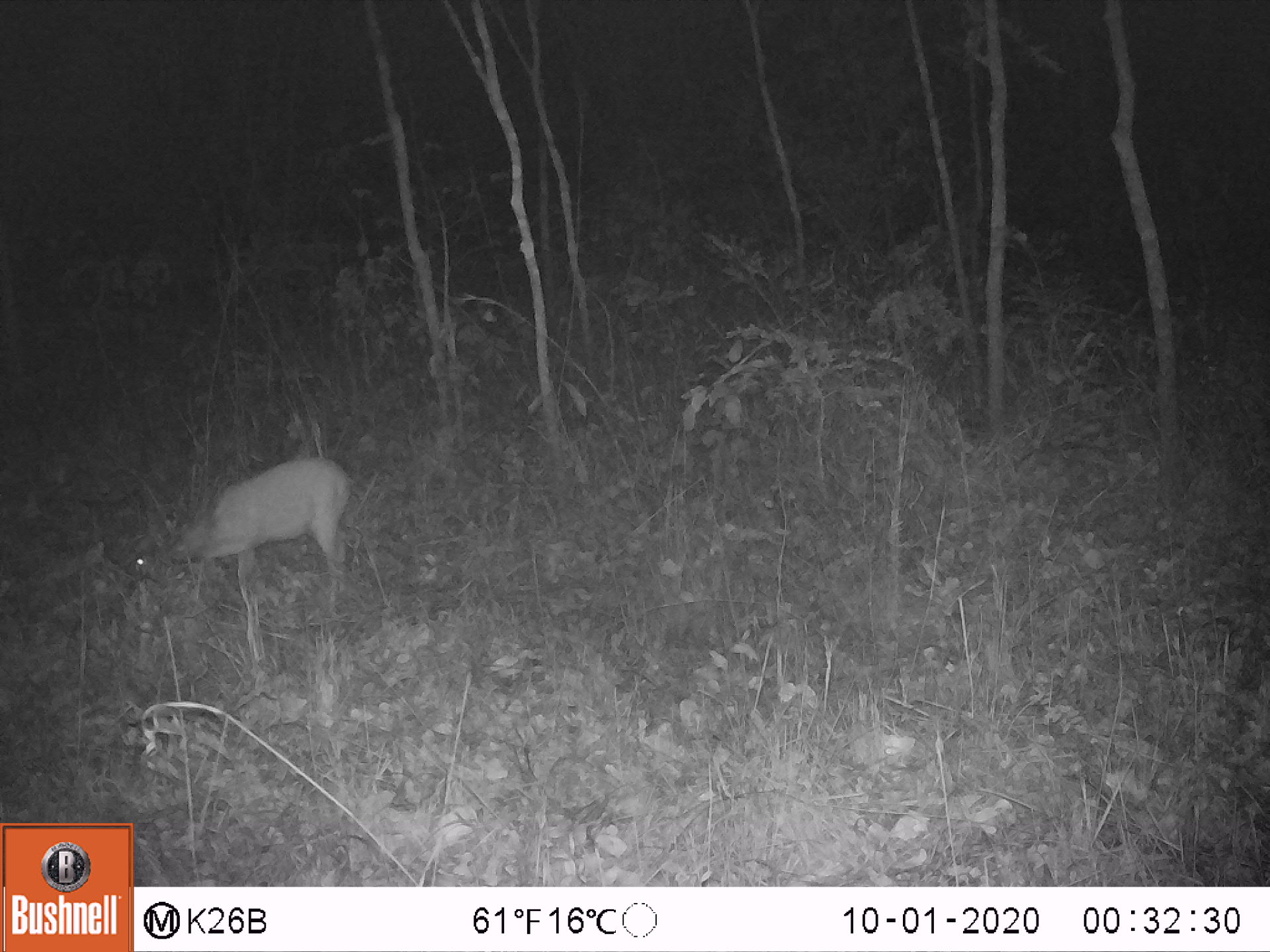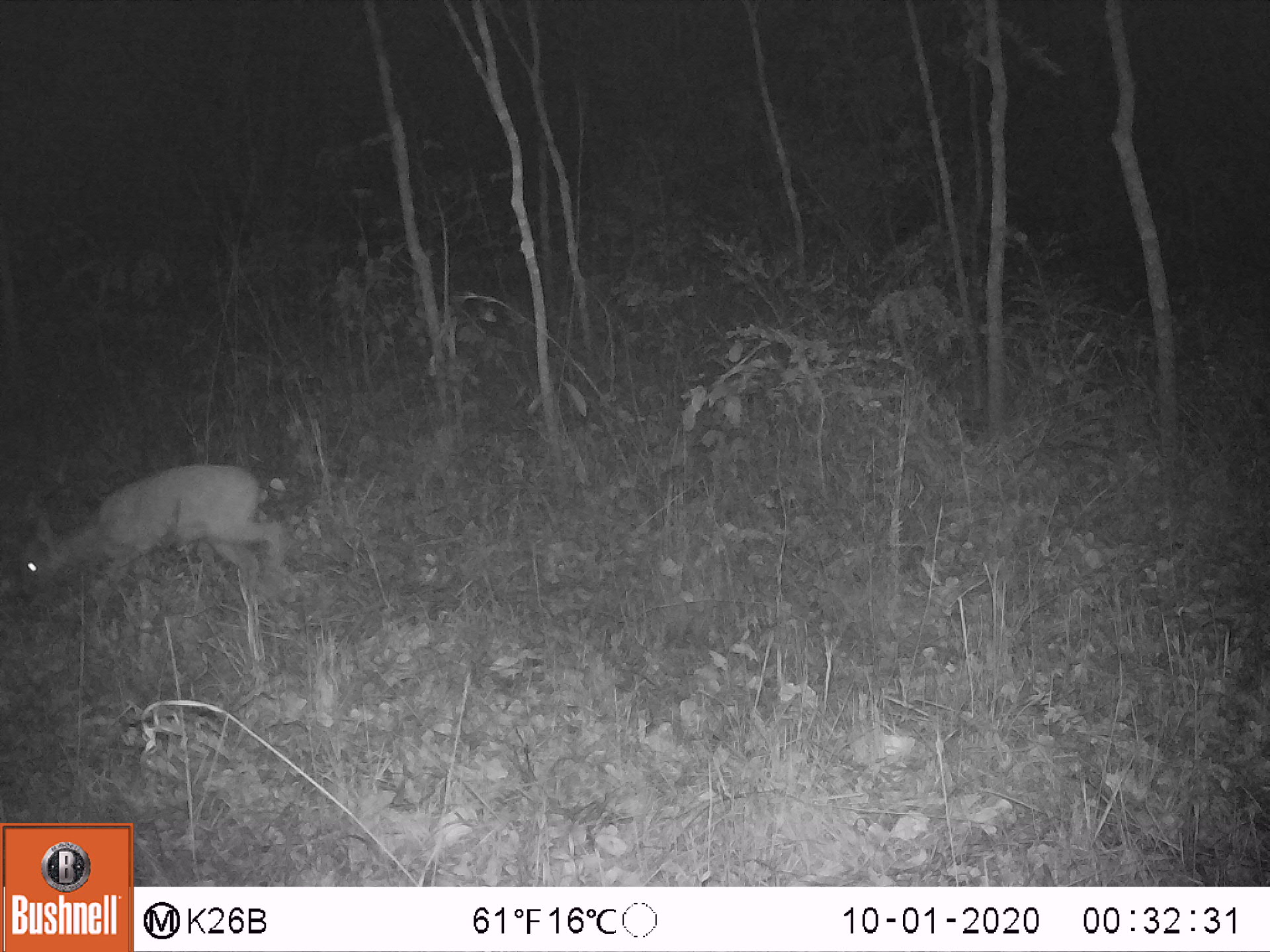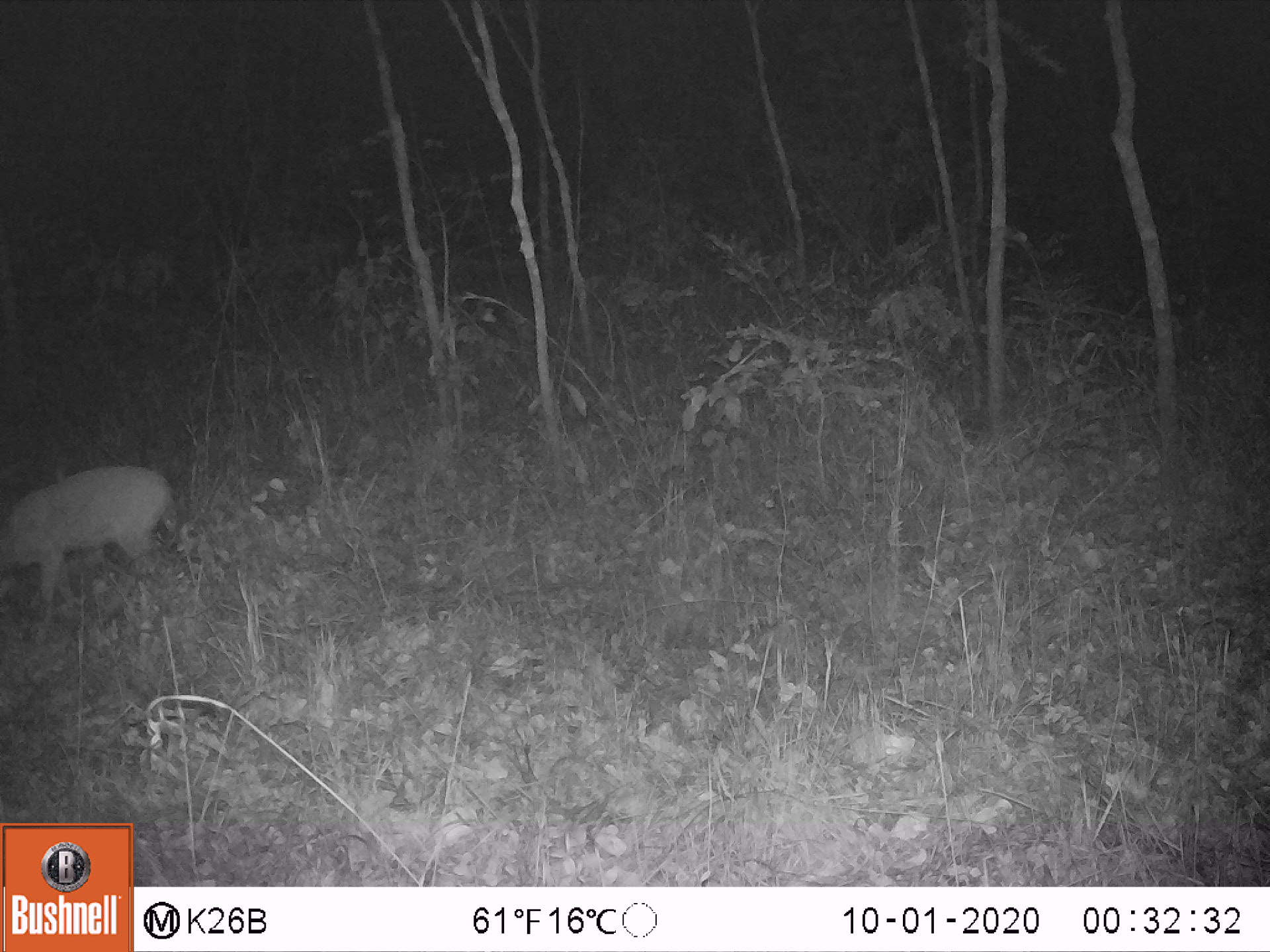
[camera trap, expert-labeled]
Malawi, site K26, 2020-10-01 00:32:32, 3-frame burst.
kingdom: Animalia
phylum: Chordata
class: Mammalia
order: Artiodactyla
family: Bovidae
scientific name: Antilopinae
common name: small antelope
Small antelope (Antilopinae), count 1.